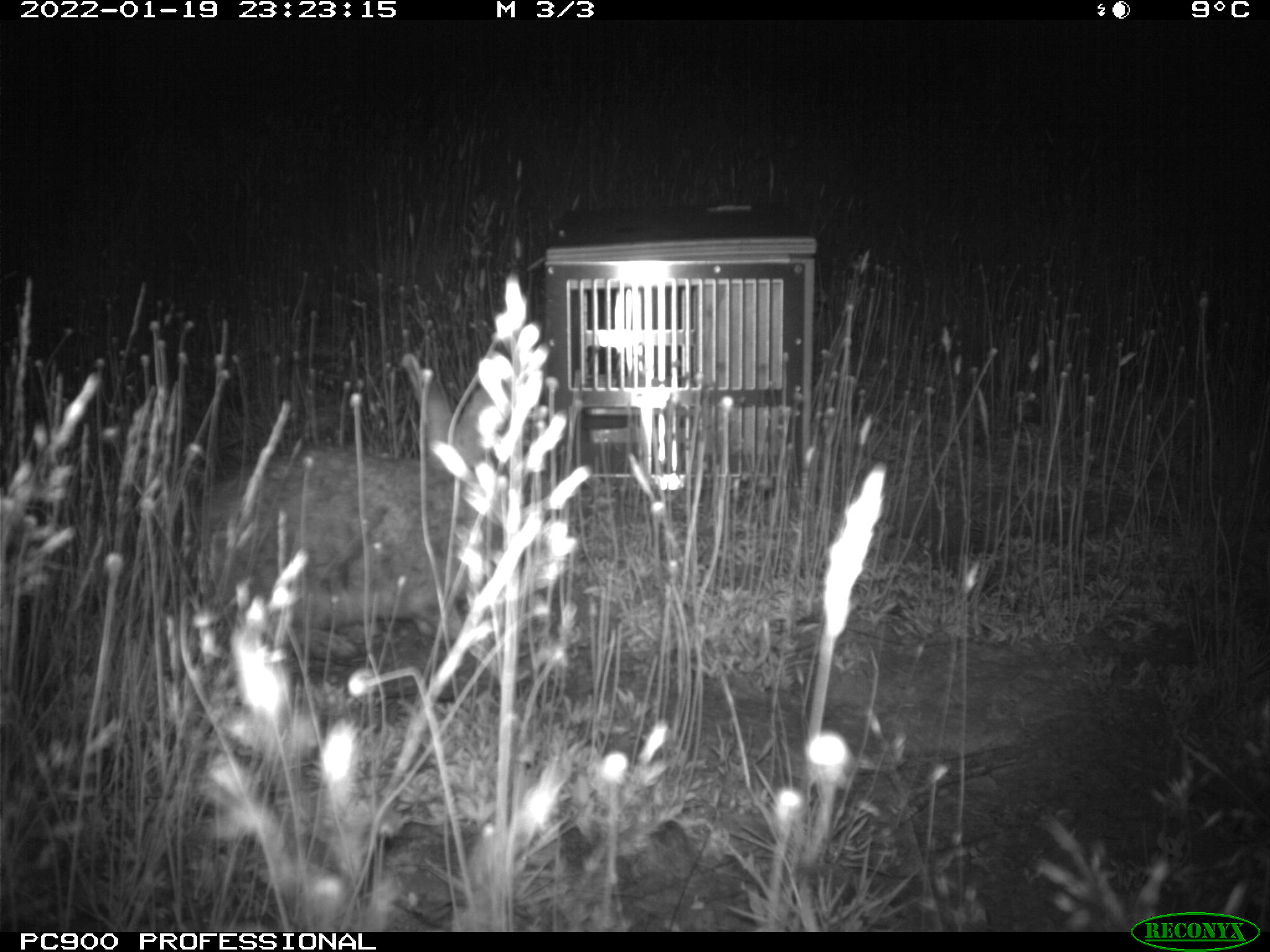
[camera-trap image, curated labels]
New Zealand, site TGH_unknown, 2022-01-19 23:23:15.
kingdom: Animalia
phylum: Chordata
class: Mammalia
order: Lagomorpha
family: Leporidae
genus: Oryctolagus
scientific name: Oryctolagus cuniculus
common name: european rabbit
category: rabbit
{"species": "rabbit (european rabbit) (Oryctolagus cuniculus)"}